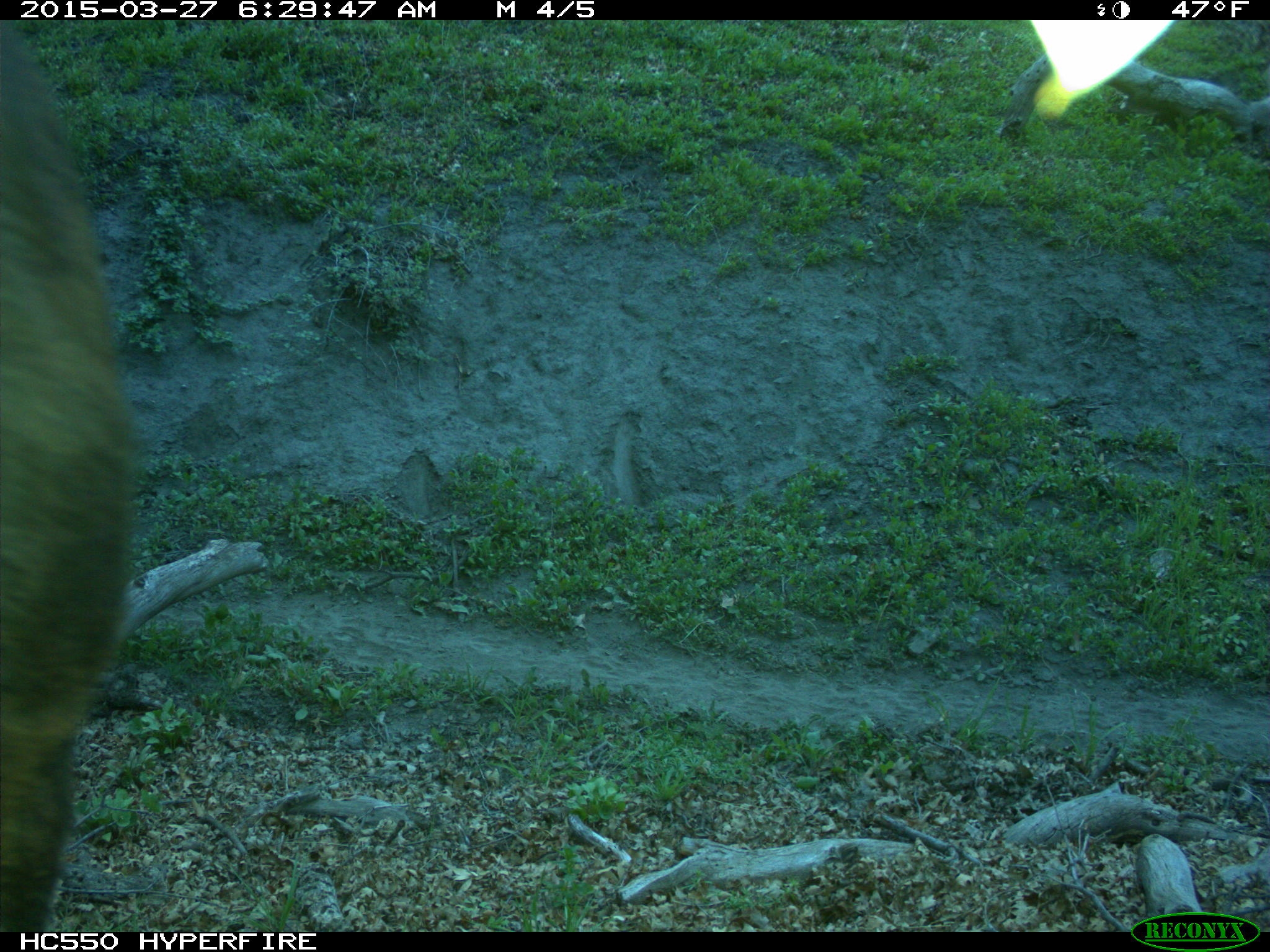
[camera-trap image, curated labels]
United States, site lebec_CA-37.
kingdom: Animalia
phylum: Chordata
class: Mammalia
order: Artiodactyla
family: Bovidae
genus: Bos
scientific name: Bos taurus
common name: domestic cow